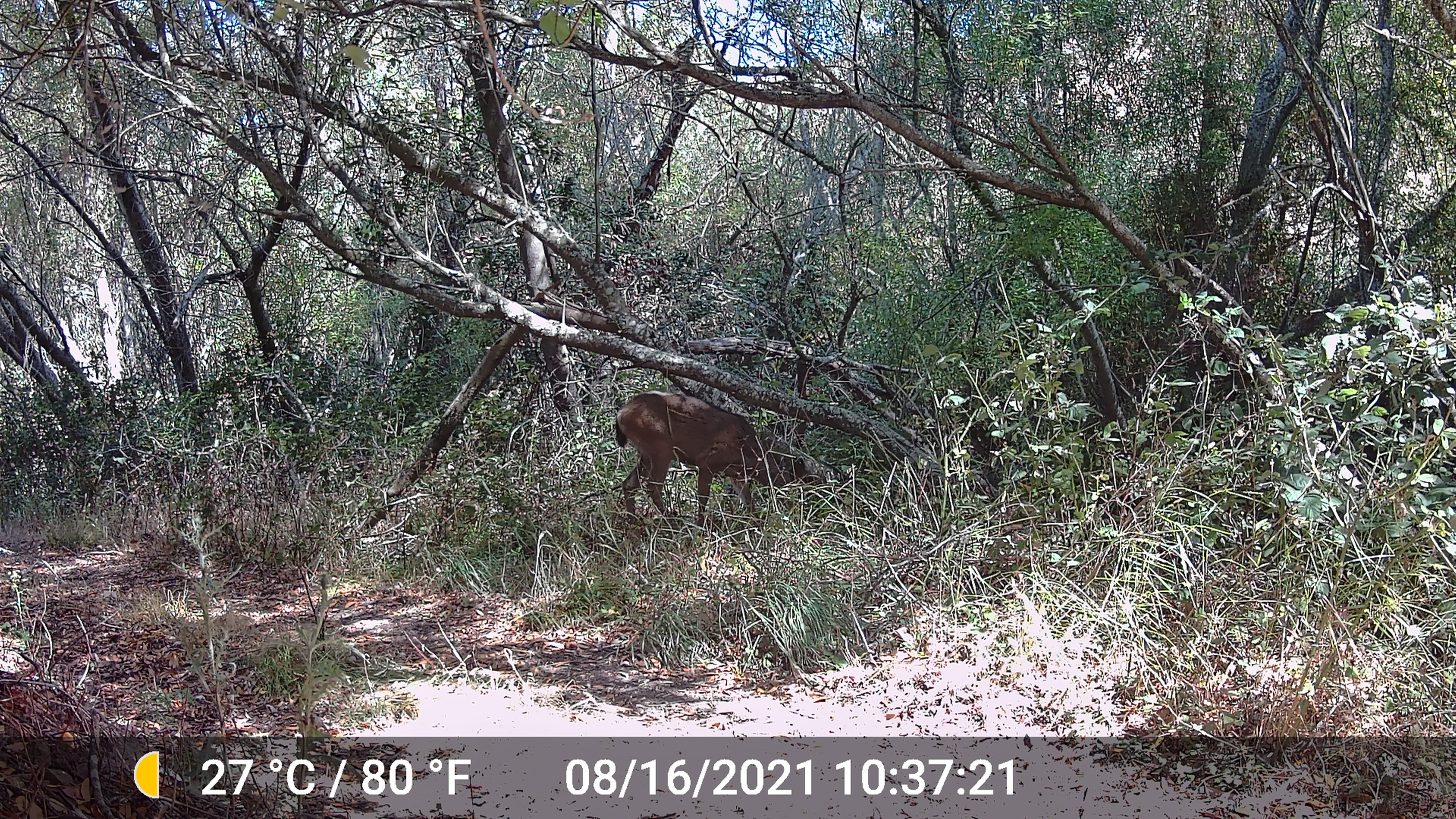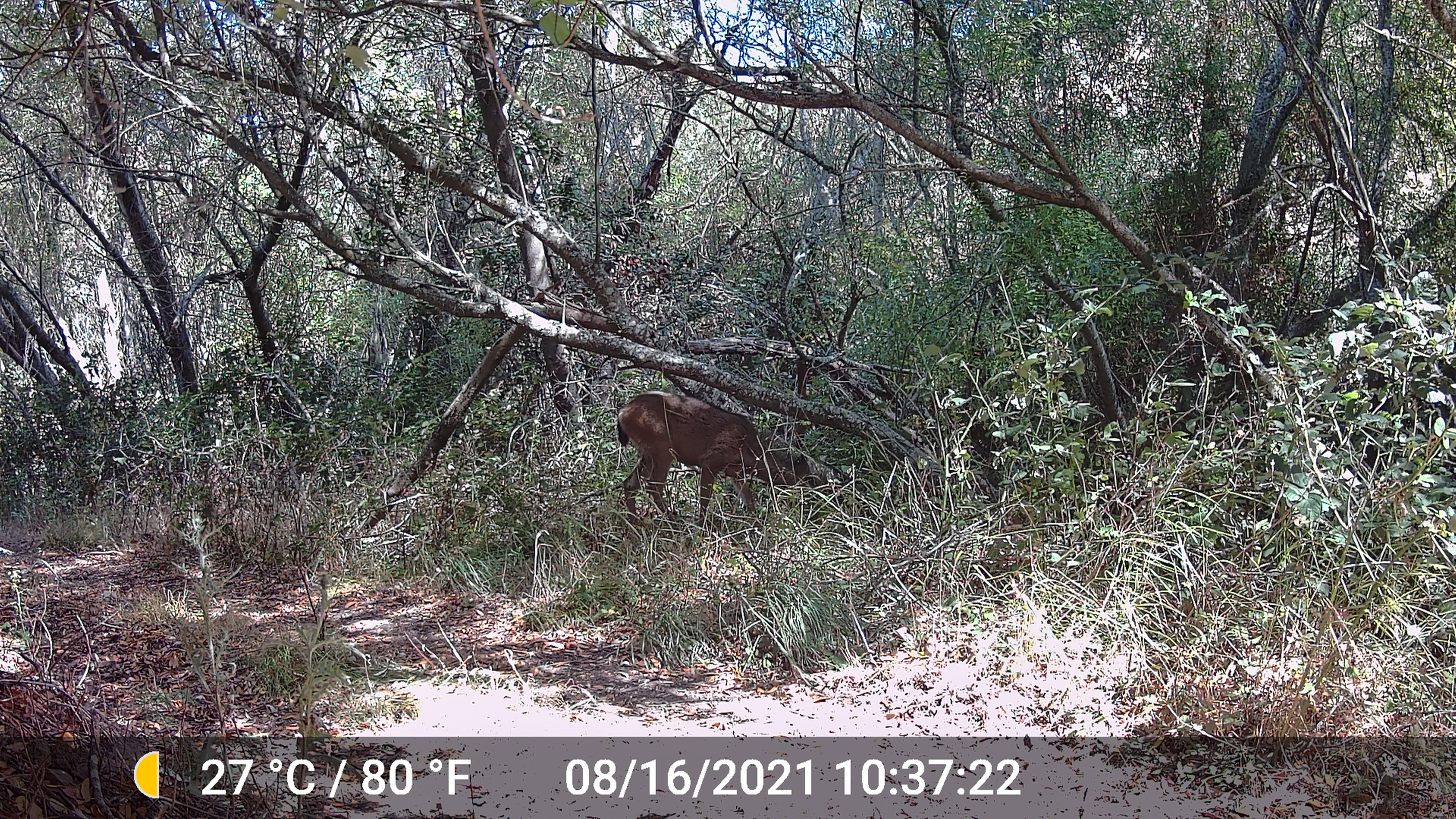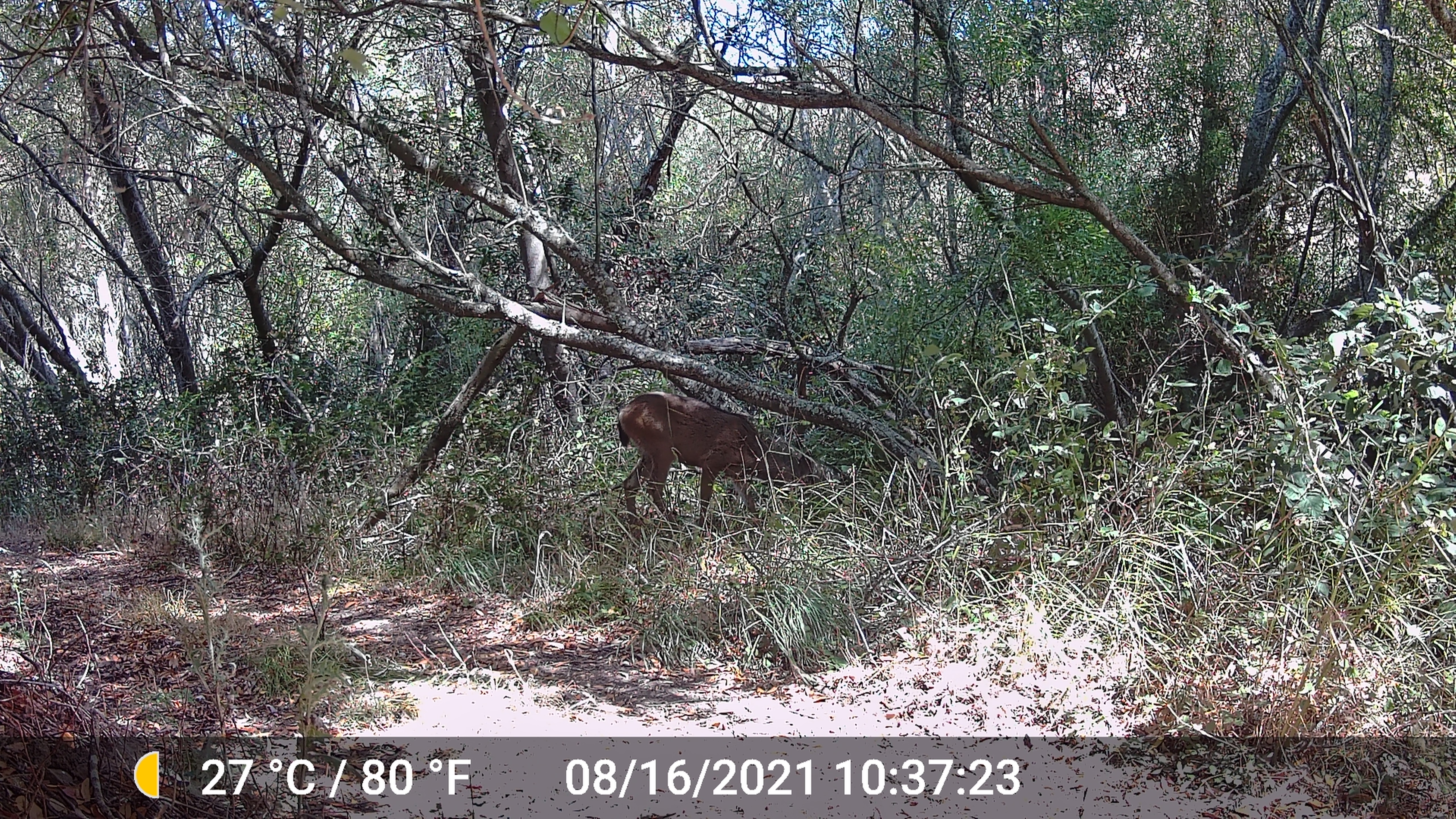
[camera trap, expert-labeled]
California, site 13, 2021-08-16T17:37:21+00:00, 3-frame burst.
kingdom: Animalia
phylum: Chordata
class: Mammalia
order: Artiodactyla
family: Cervidae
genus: Odocoileus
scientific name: Odocoileus hemionus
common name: mule deer